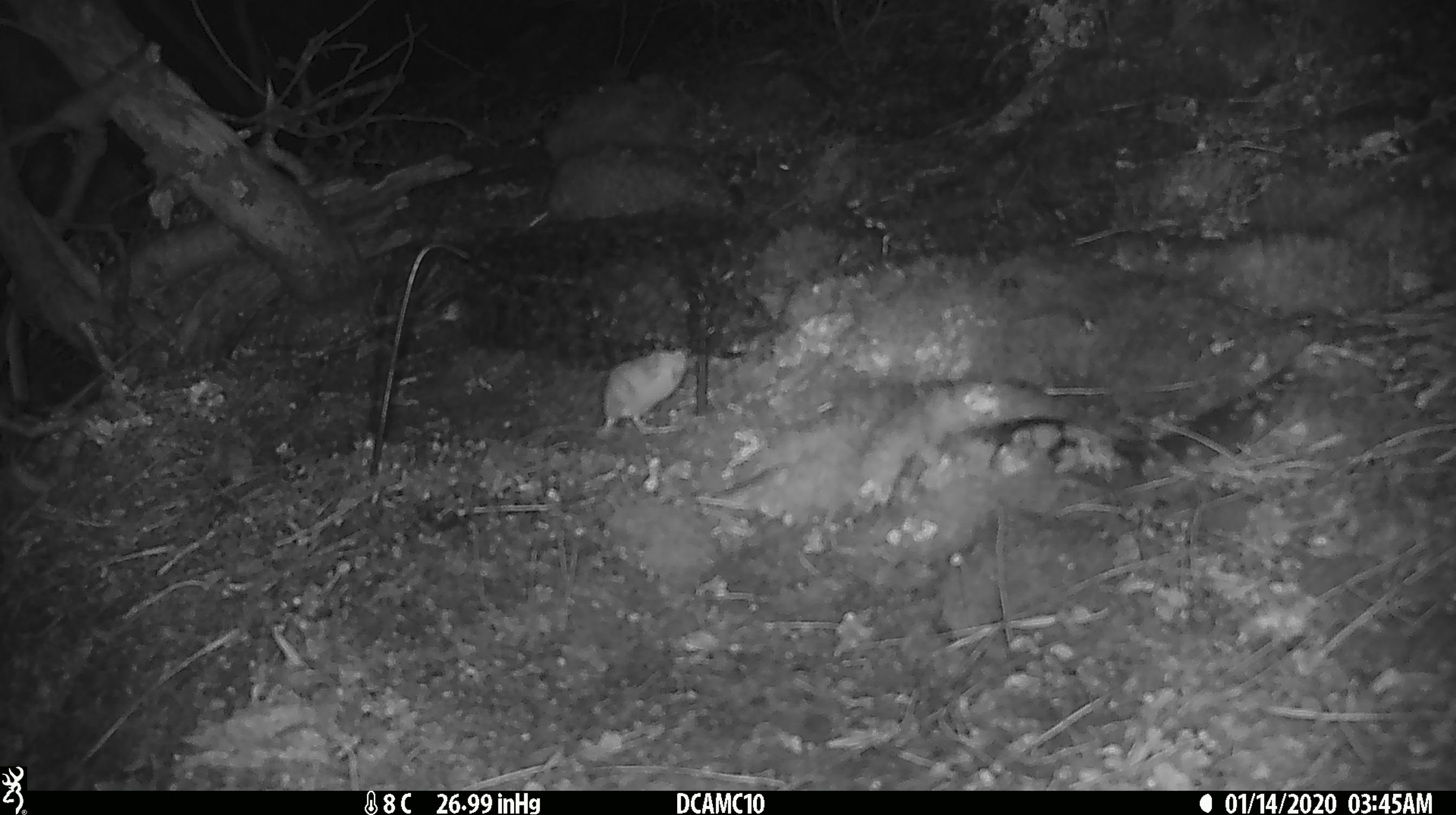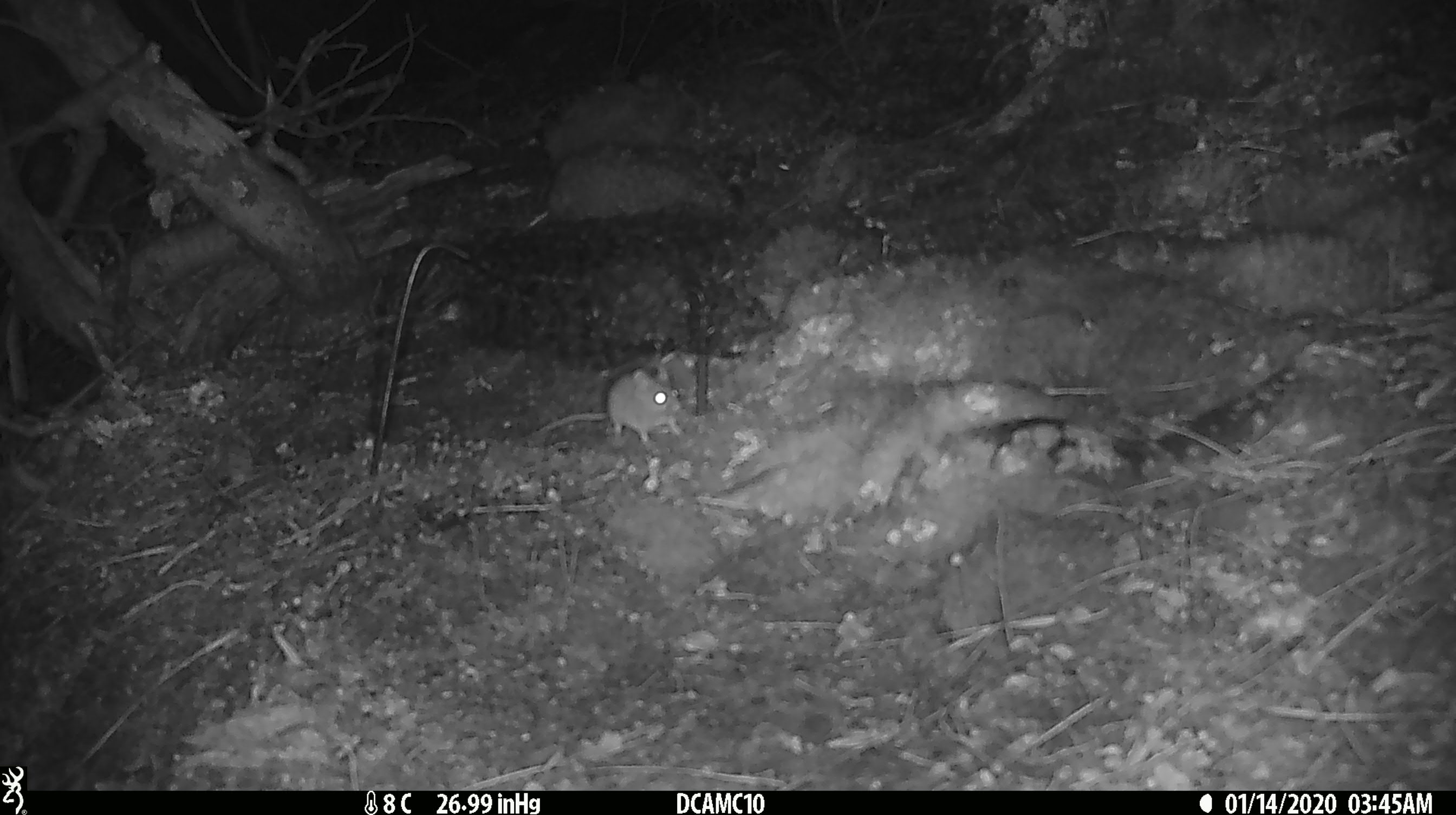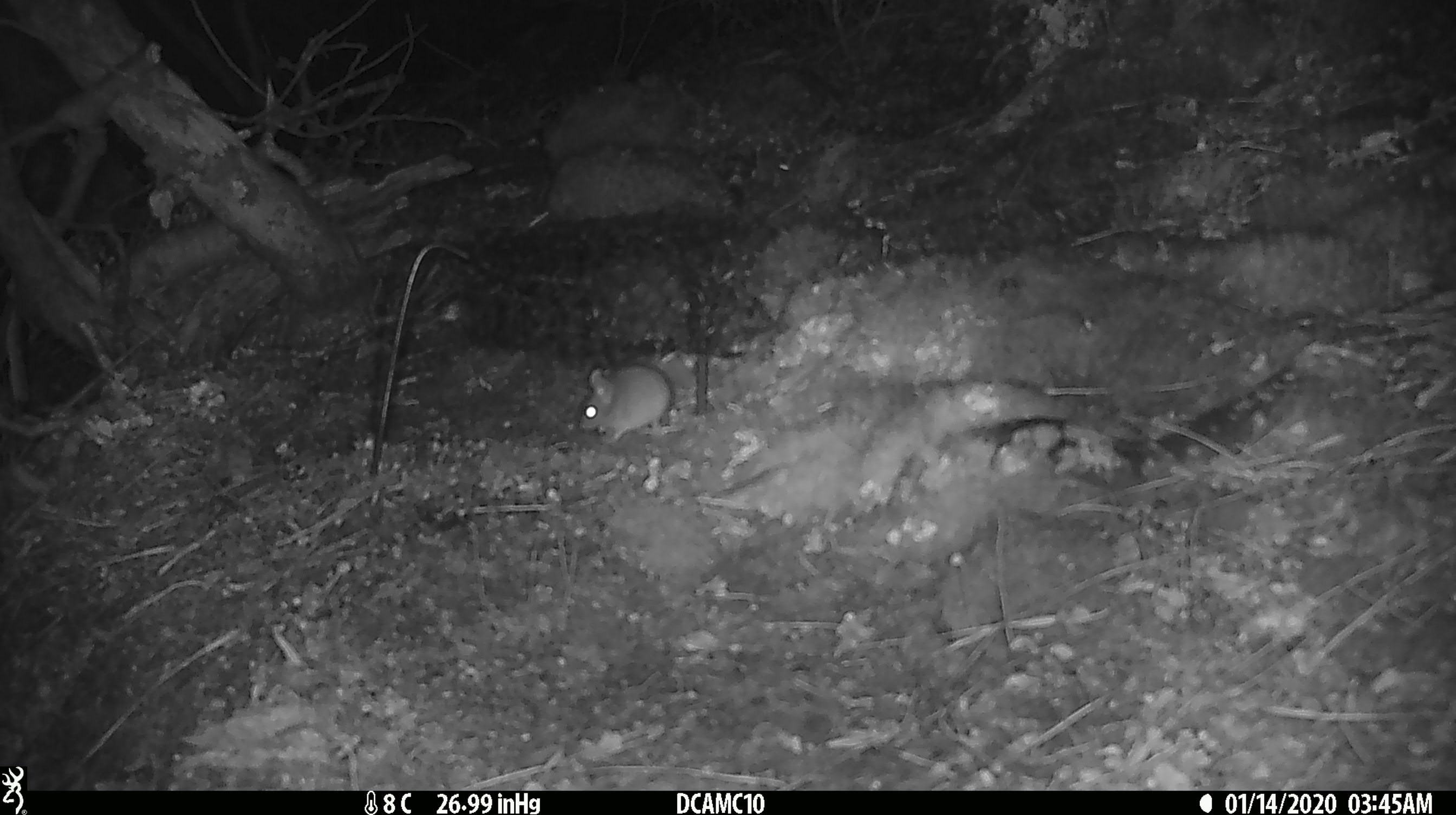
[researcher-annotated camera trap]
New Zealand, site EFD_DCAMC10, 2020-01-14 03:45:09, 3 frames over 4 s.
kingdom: Animalia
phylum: Chordata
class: Mammalia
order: Rodentia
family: Muridae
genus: Mus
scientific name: Mus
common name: mouse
Mouse (Mus).